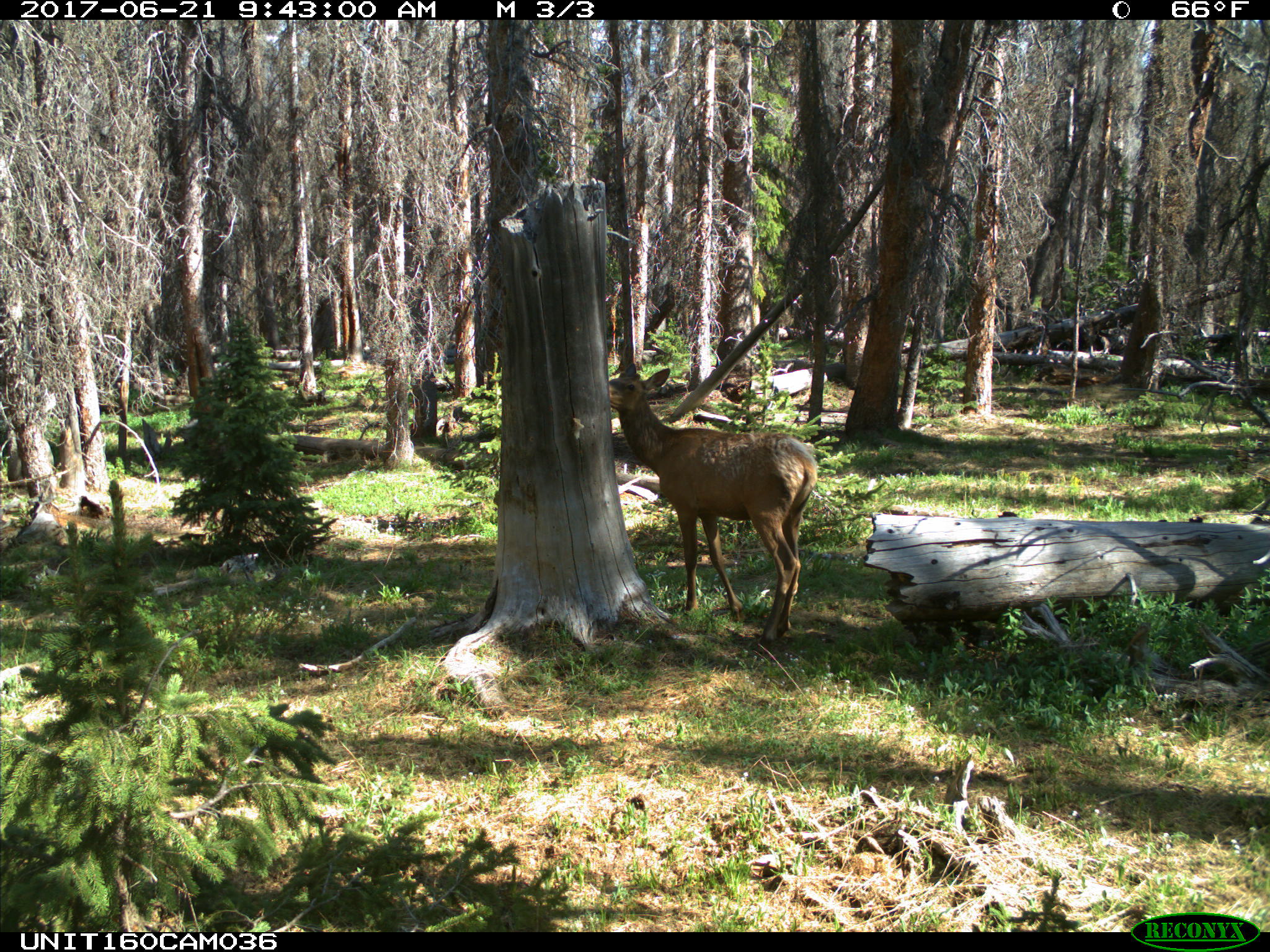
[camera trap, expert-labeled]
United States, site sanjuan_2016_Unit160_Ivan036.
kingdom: Animalia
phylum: Chordata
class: Mammalia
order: Artiodactyla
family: Cervidae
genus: Cervus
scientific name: Cervus elaphus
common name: red deer